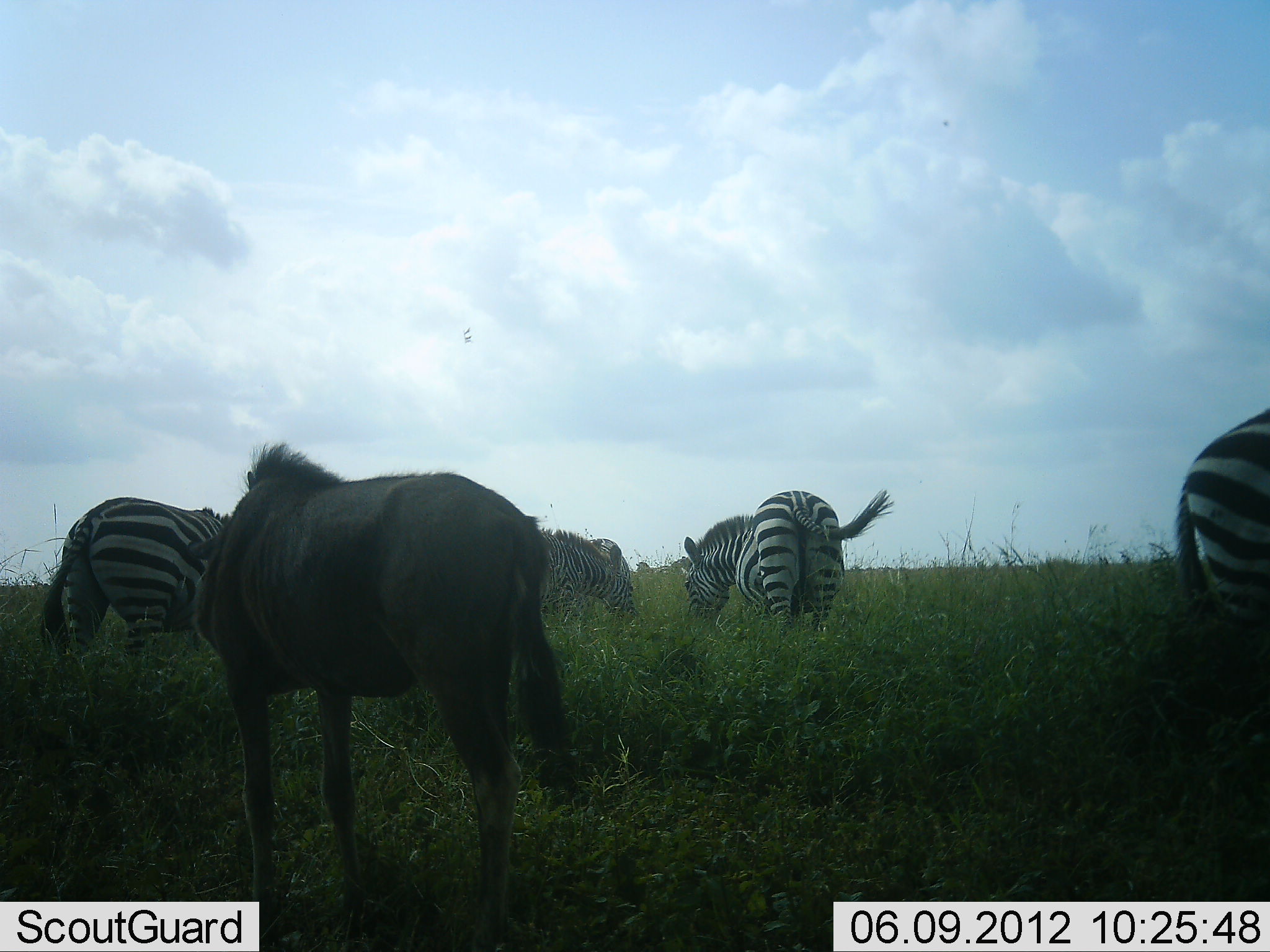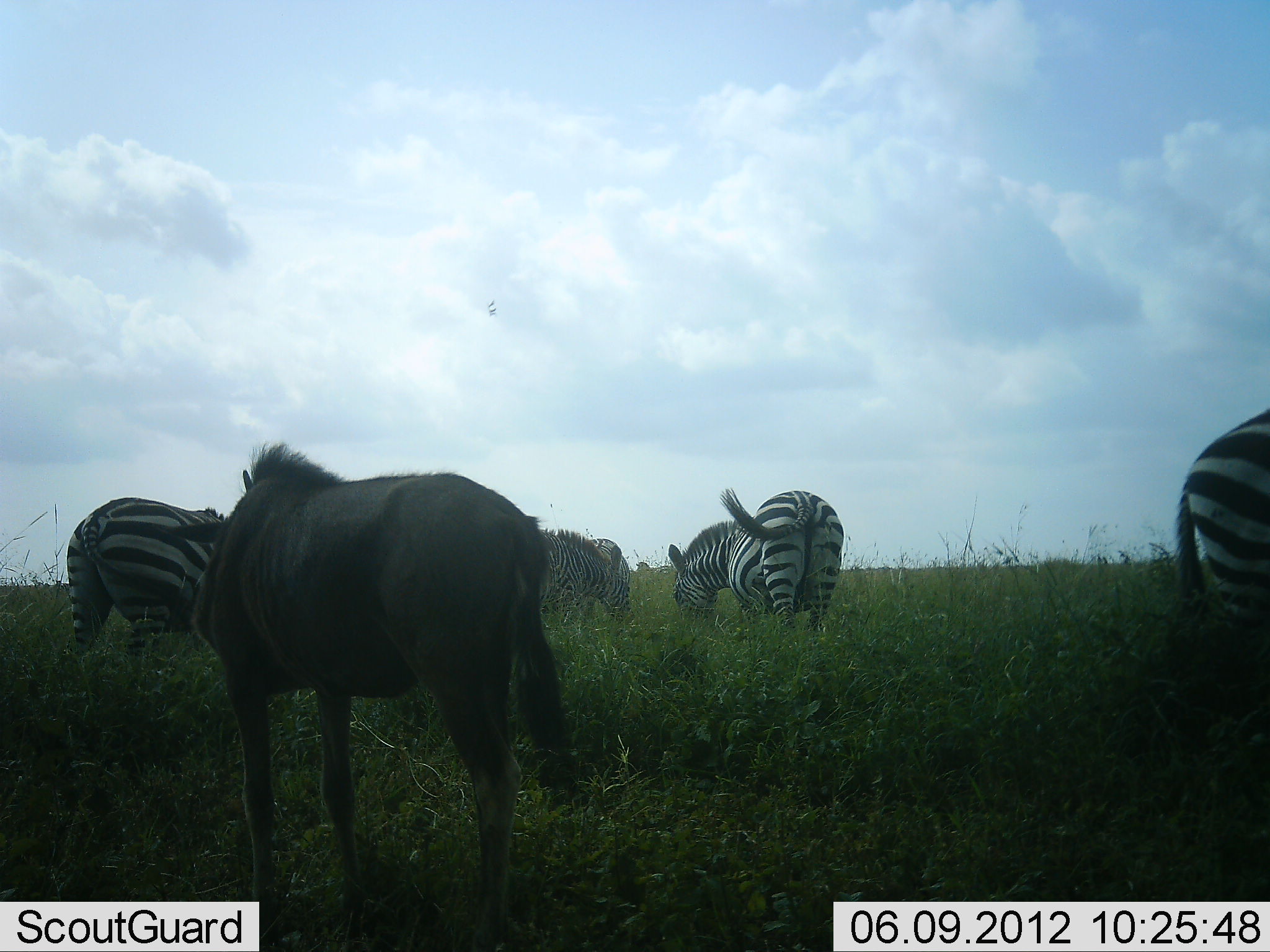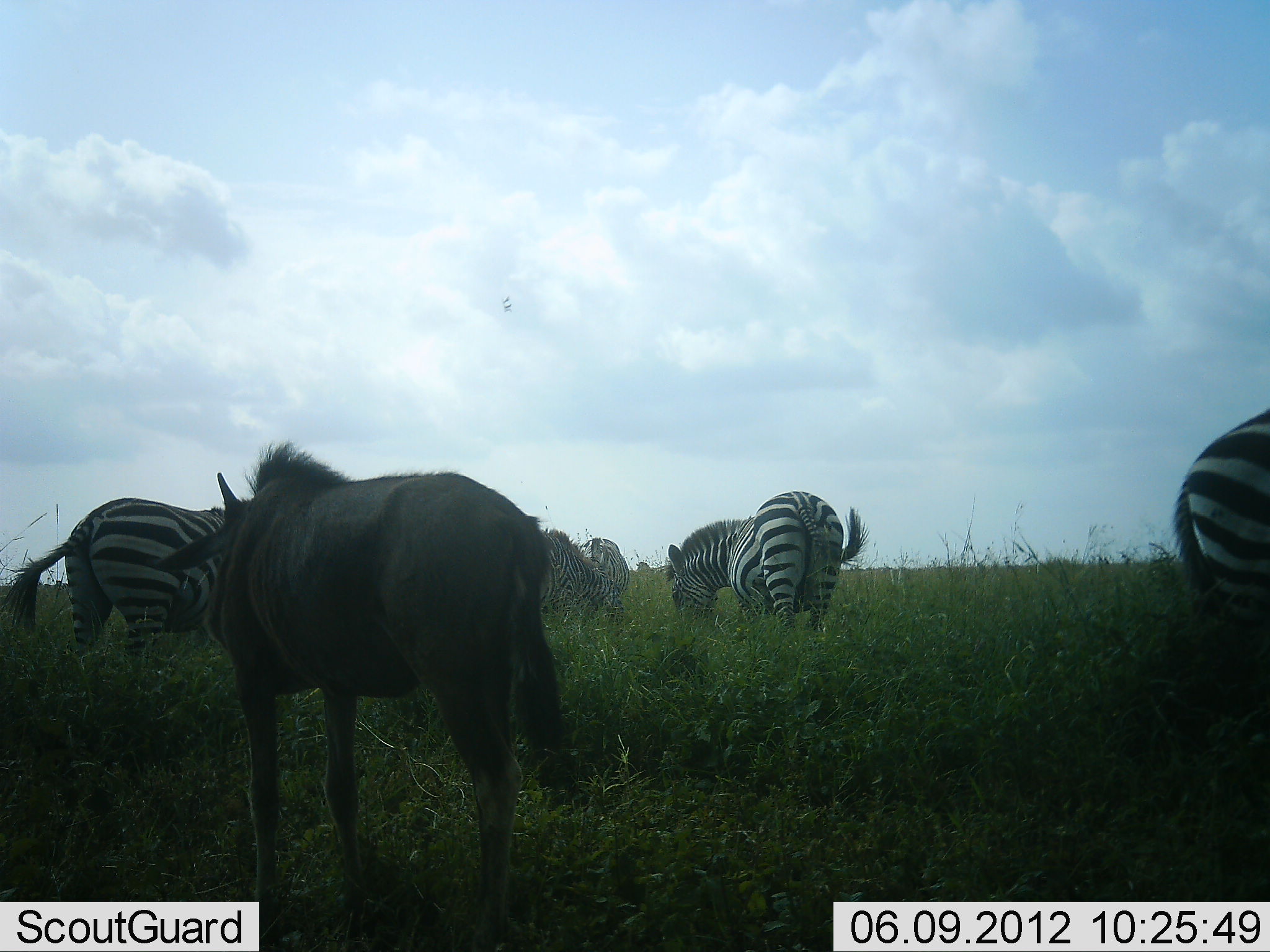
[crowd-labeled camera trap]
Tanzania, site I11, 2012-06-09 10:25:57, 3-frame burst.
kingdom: Animalia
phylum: Chordata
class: Mammalia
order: Artiodactyla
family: Bovidae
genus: Connochaetes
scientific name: Connochaetes taurinus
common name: blue wildebeest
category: wildebeest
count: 1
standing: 90%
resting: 0%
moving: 0%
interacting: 0%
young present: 10%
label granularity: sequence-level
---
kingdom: Animalia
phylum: Chordata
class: Mammalia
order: Perissodactyla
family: Equidae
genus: Equus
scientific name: Equus quagga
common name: plains zebra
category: zebra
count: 5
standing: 45%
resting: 9%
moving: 0%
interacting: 0%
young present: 0%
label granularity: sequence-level